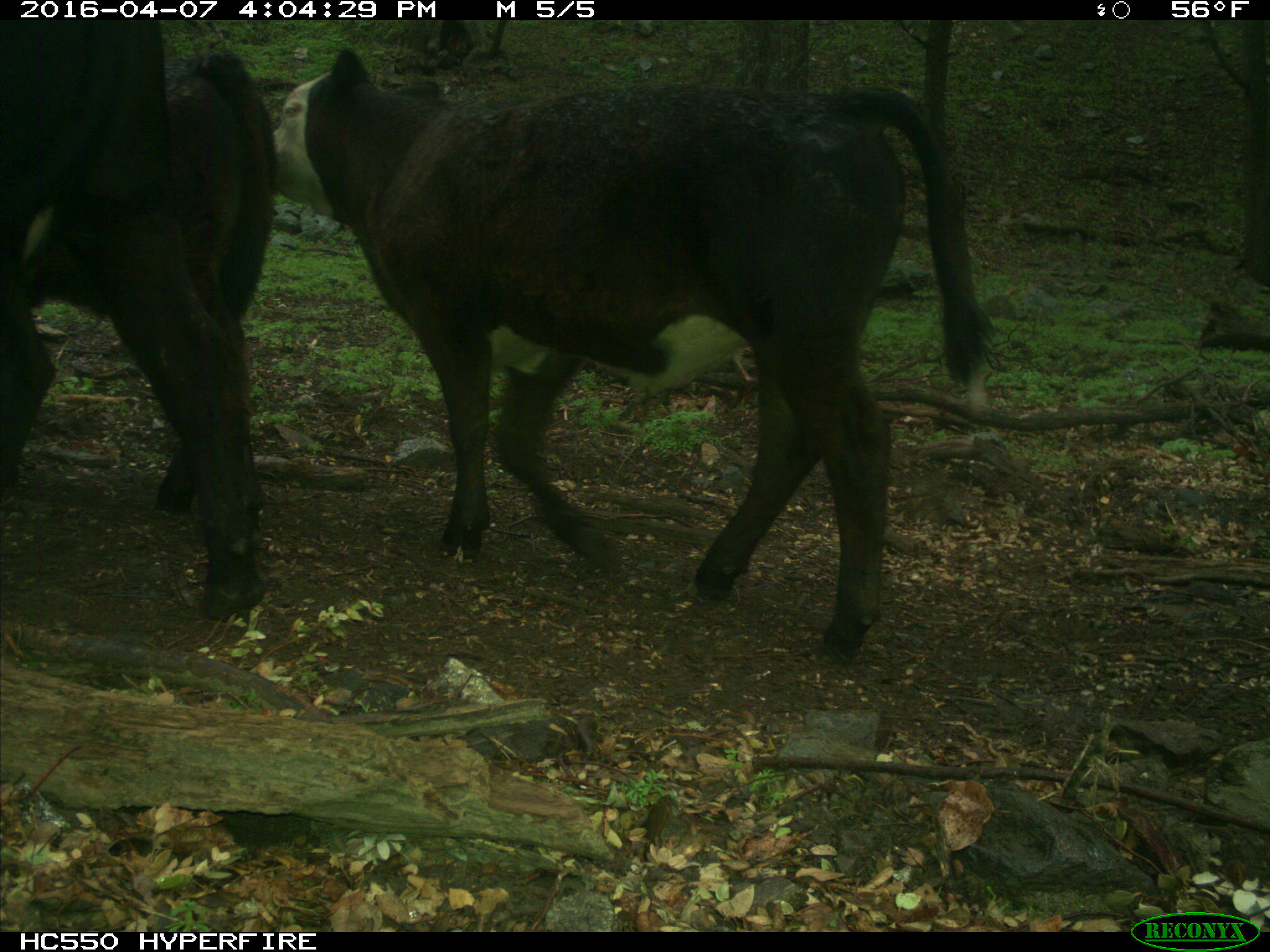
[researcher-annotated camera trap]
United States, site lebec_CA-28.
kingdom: Animalia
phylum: Chordata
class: Mammalia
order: Artiodactyla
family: Bovidae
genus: Bos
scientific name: Bos taurus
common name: domestic cow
Bos taurus (domestic cow).